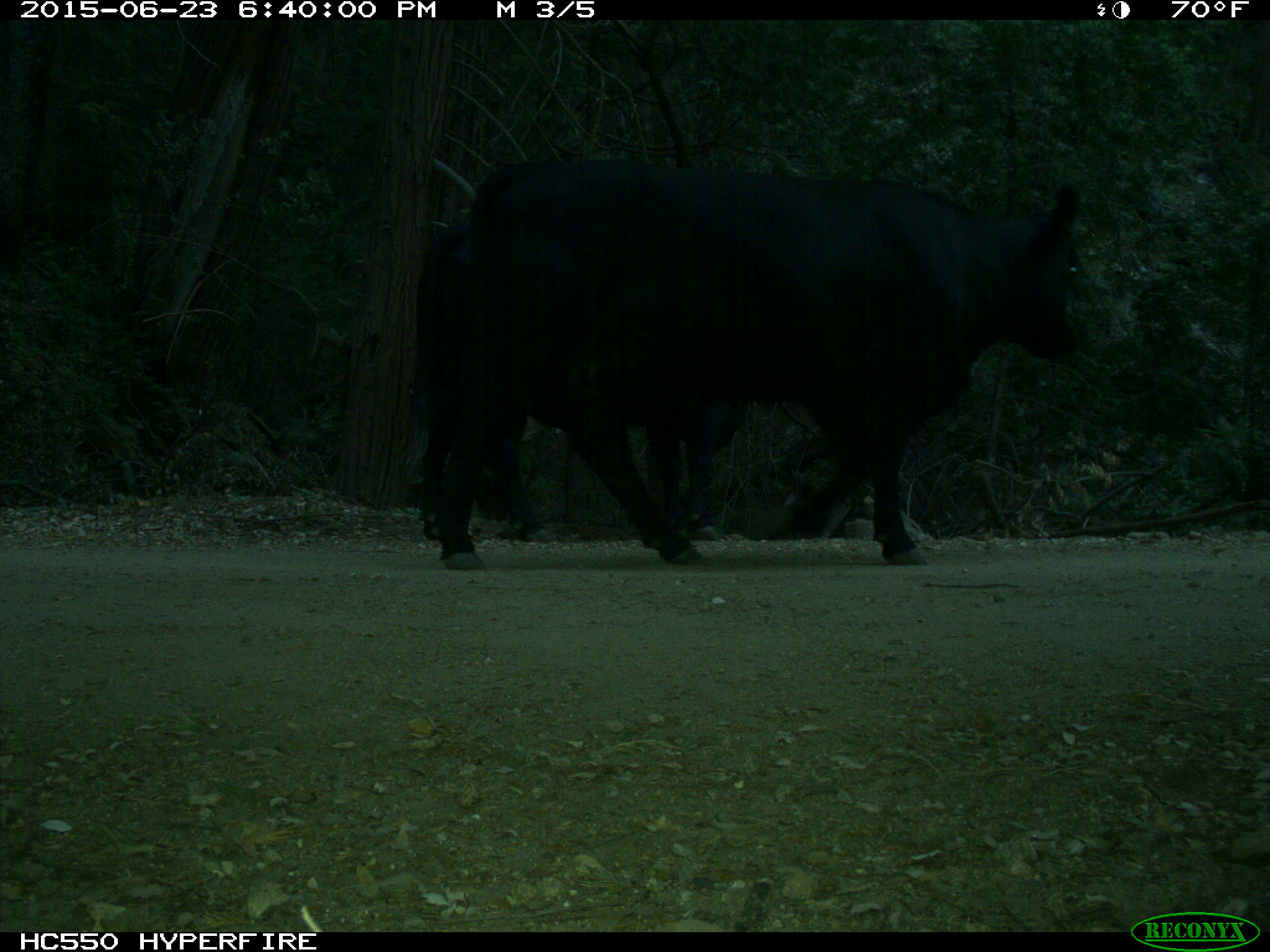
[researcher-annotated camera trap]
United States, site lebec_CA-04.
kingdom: Animalia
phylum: Chordata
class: Mammalia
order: Artiodactyla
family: Bovidae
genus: Bos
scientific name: Bos taurus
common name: domestic cow